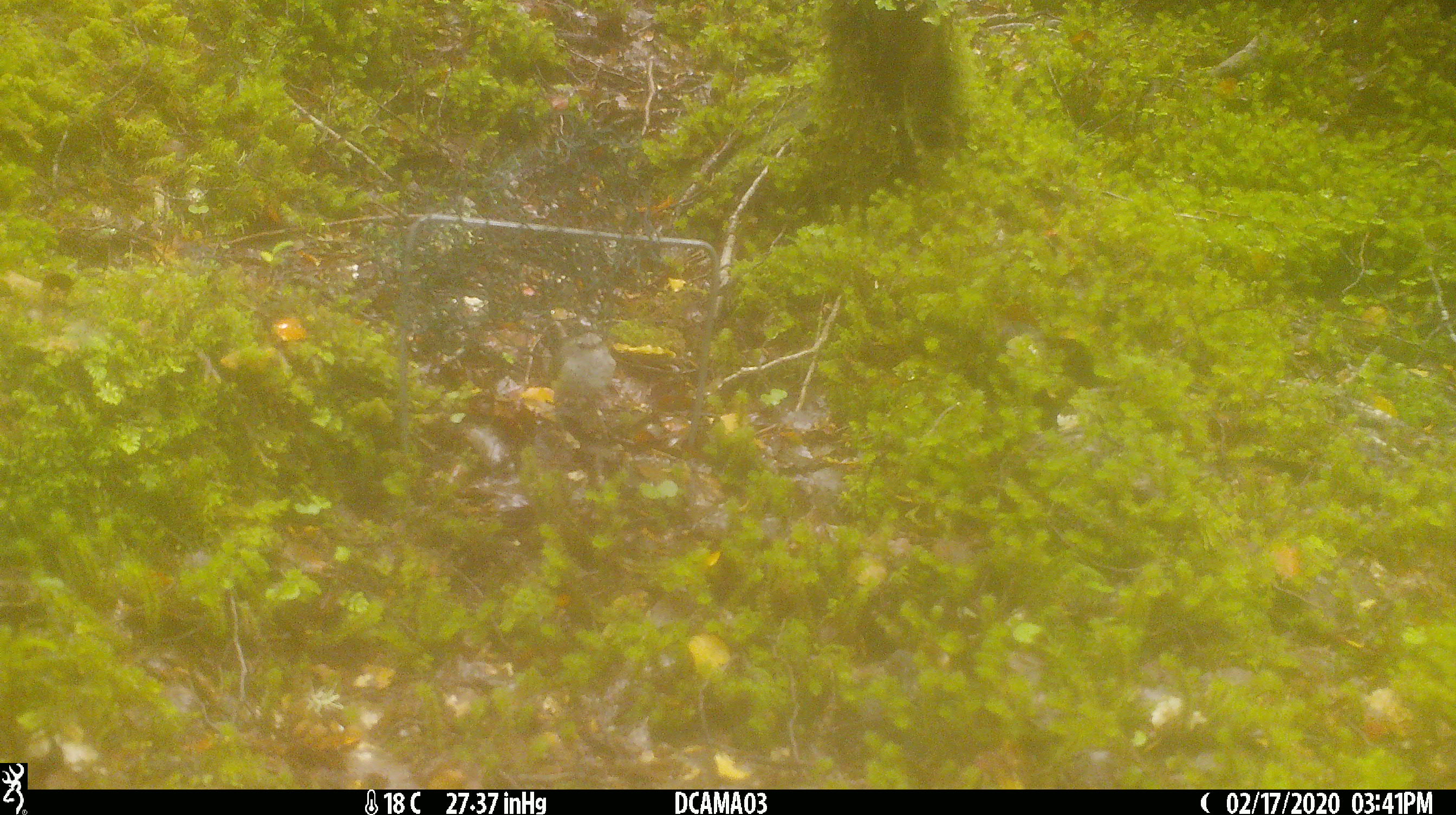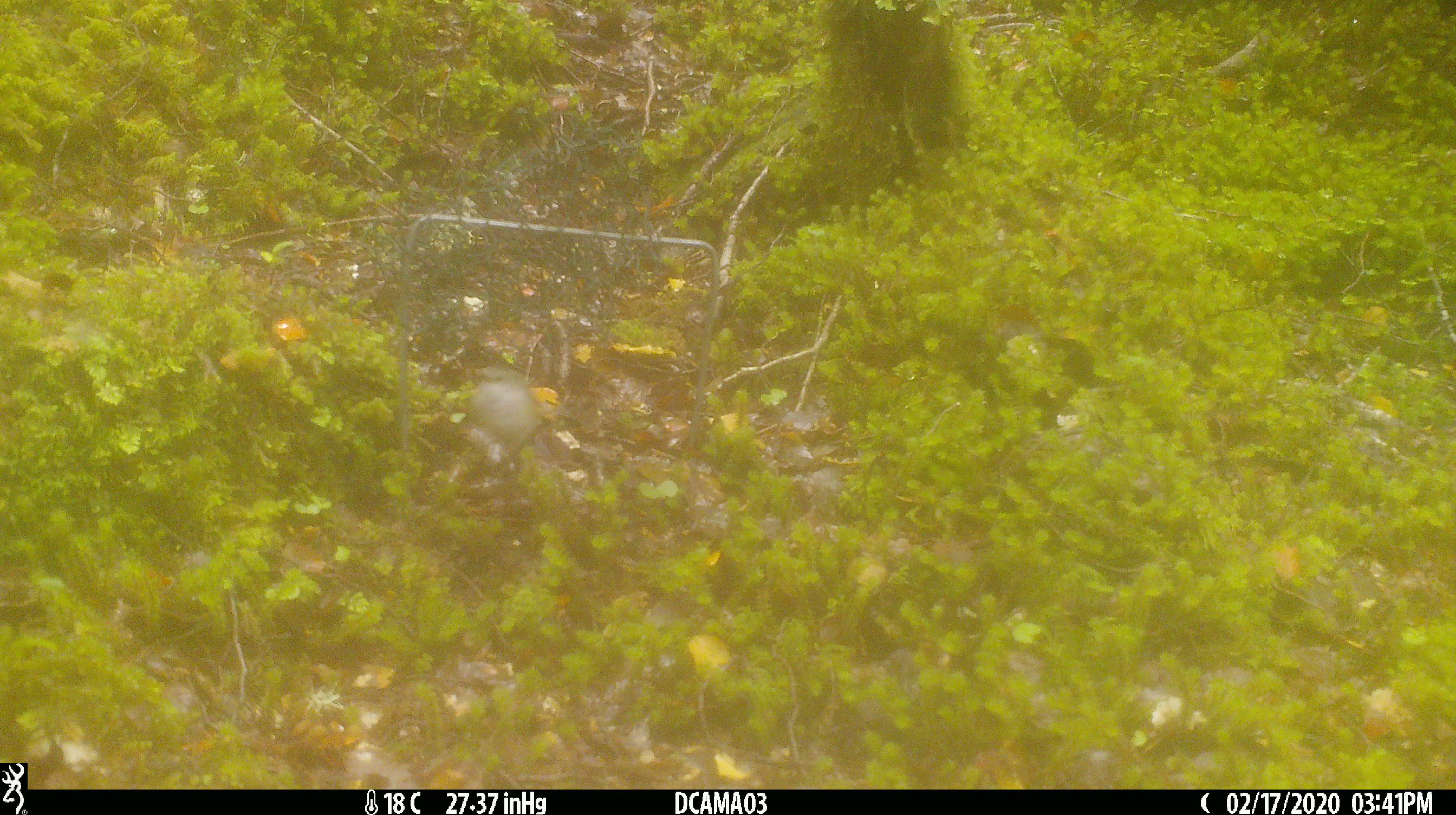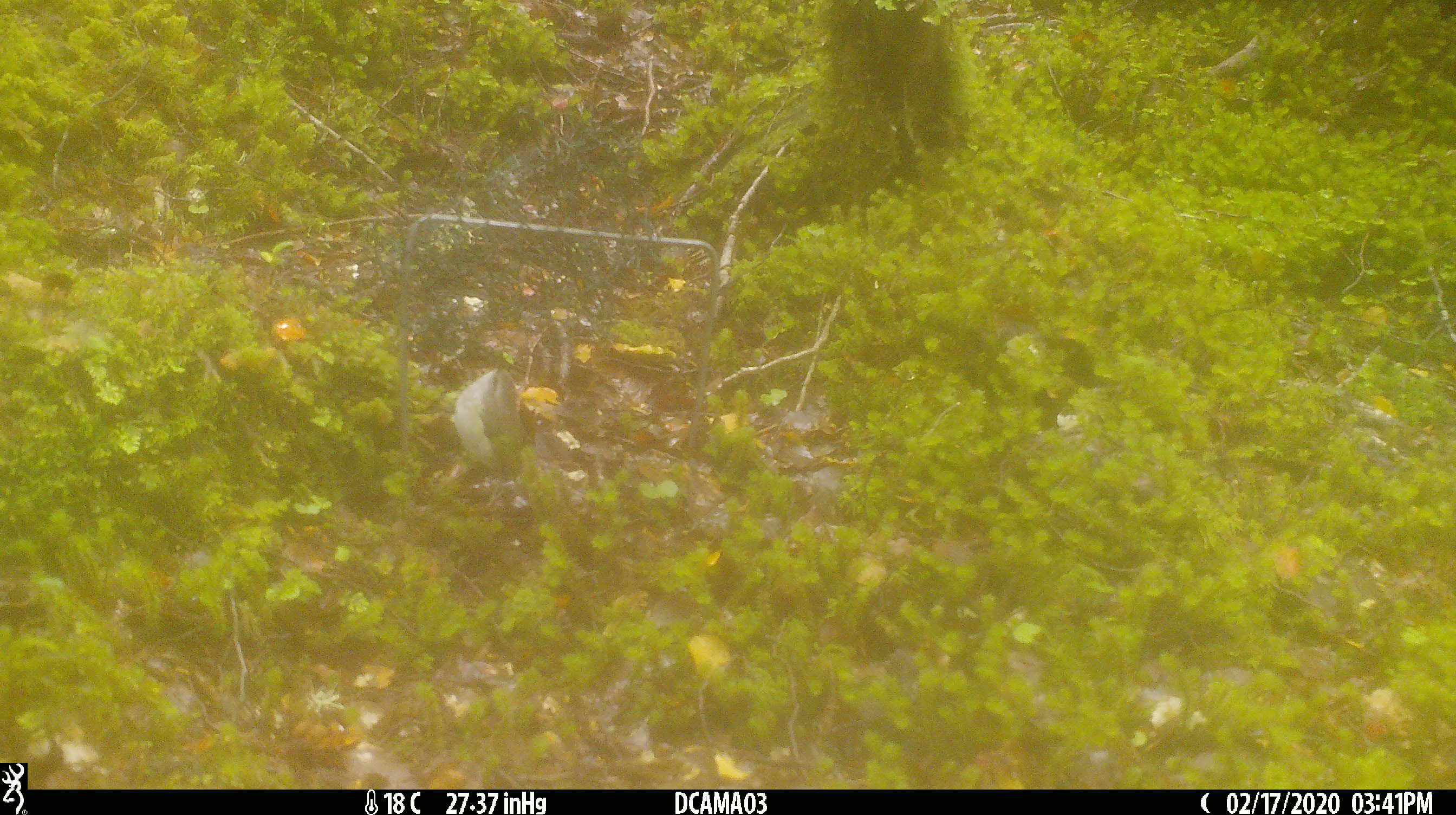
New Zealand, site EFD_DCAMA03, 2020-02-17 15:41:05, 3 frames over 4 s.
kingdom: Animalia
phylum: Chordata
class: Aves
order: Passeriformes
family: Acanthisittidae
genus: Acanthisitta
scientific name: Acanthisitta chloris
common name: rifleman